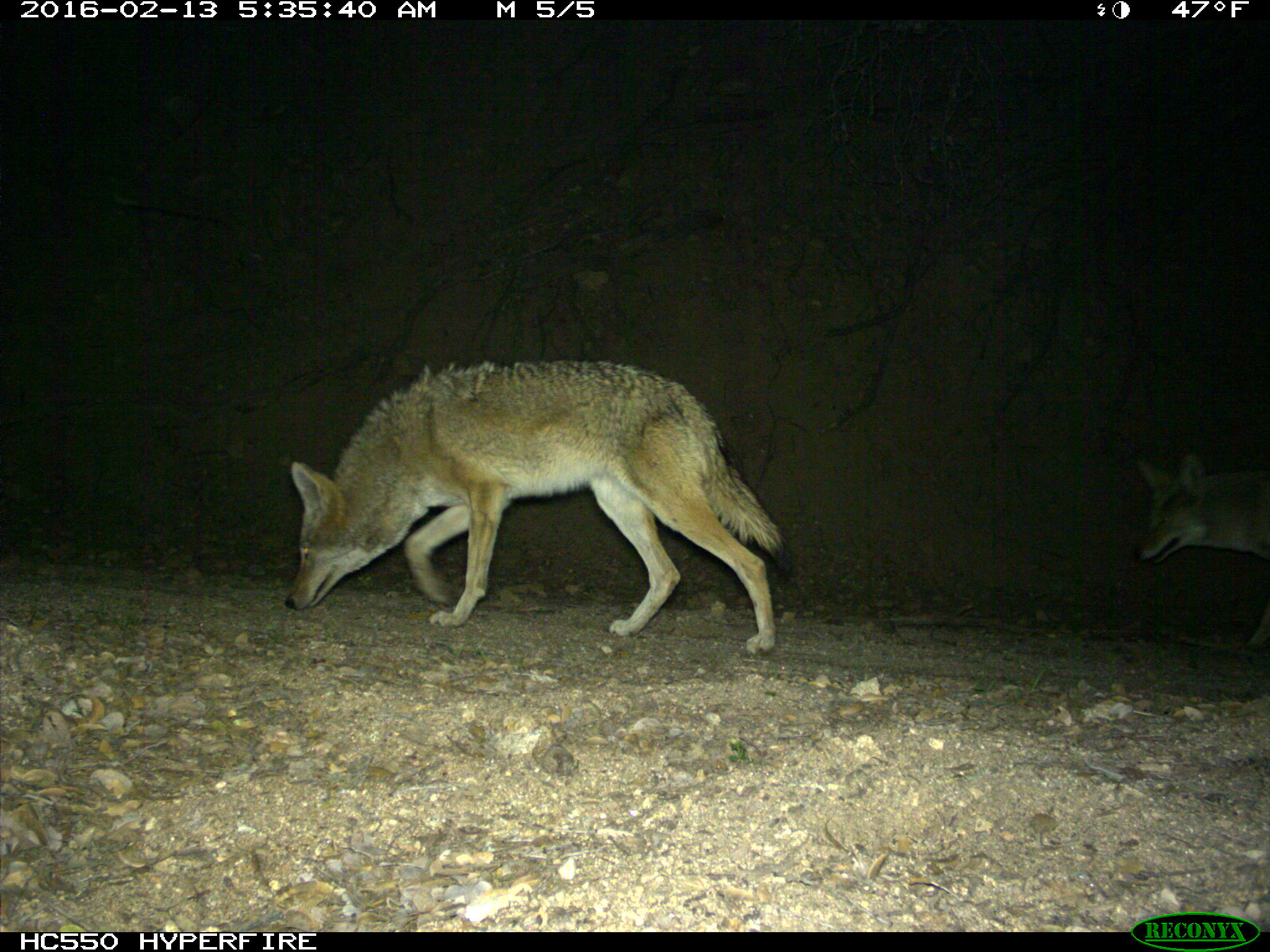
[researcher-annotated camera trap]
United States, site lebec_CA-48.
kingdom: Animalia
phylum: Chordata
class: Mammalia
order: Carnivora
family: Canidae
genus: Canis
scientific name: Canis latrans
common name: coyote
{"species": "Canis latrans (coyote)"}